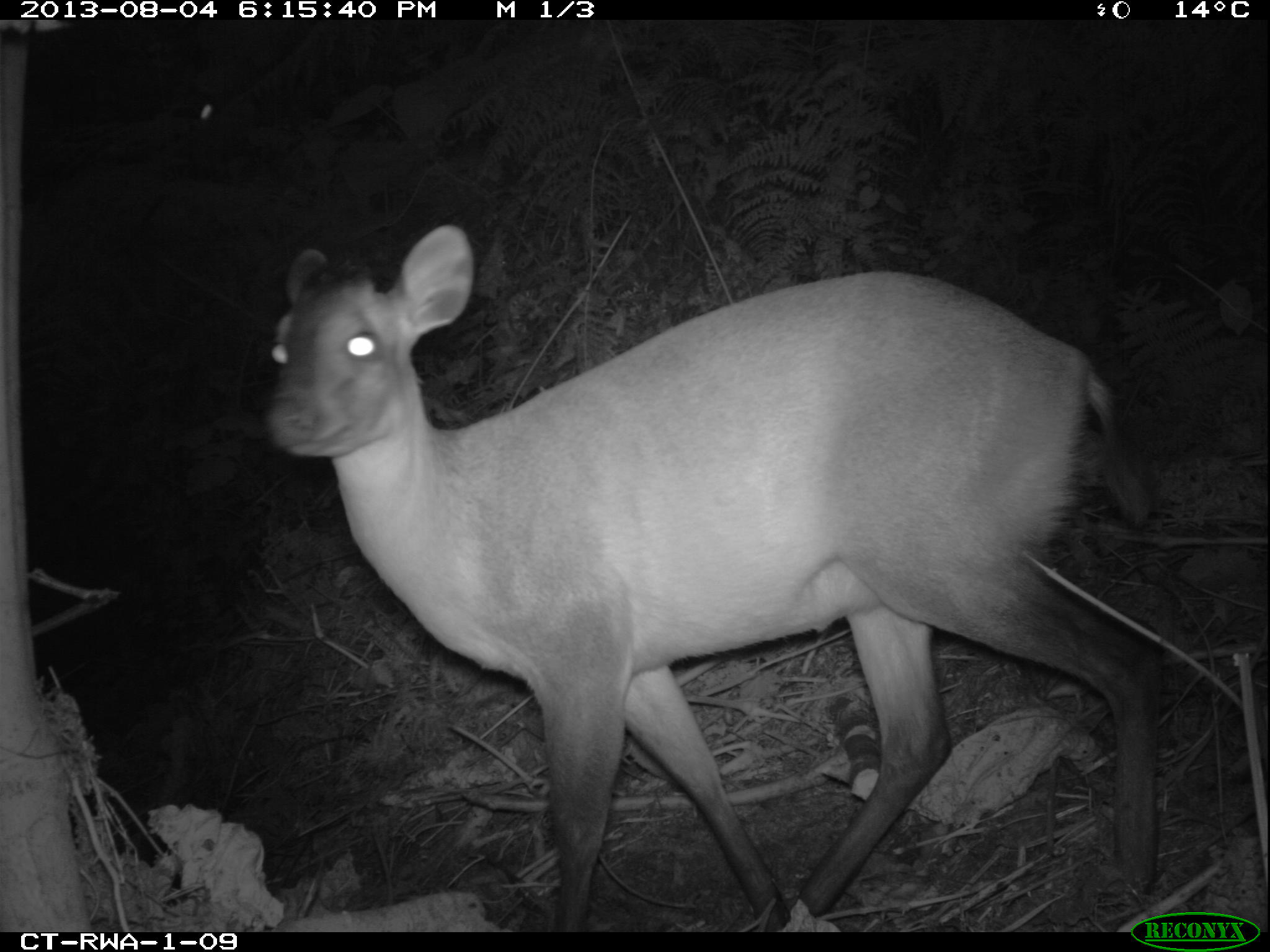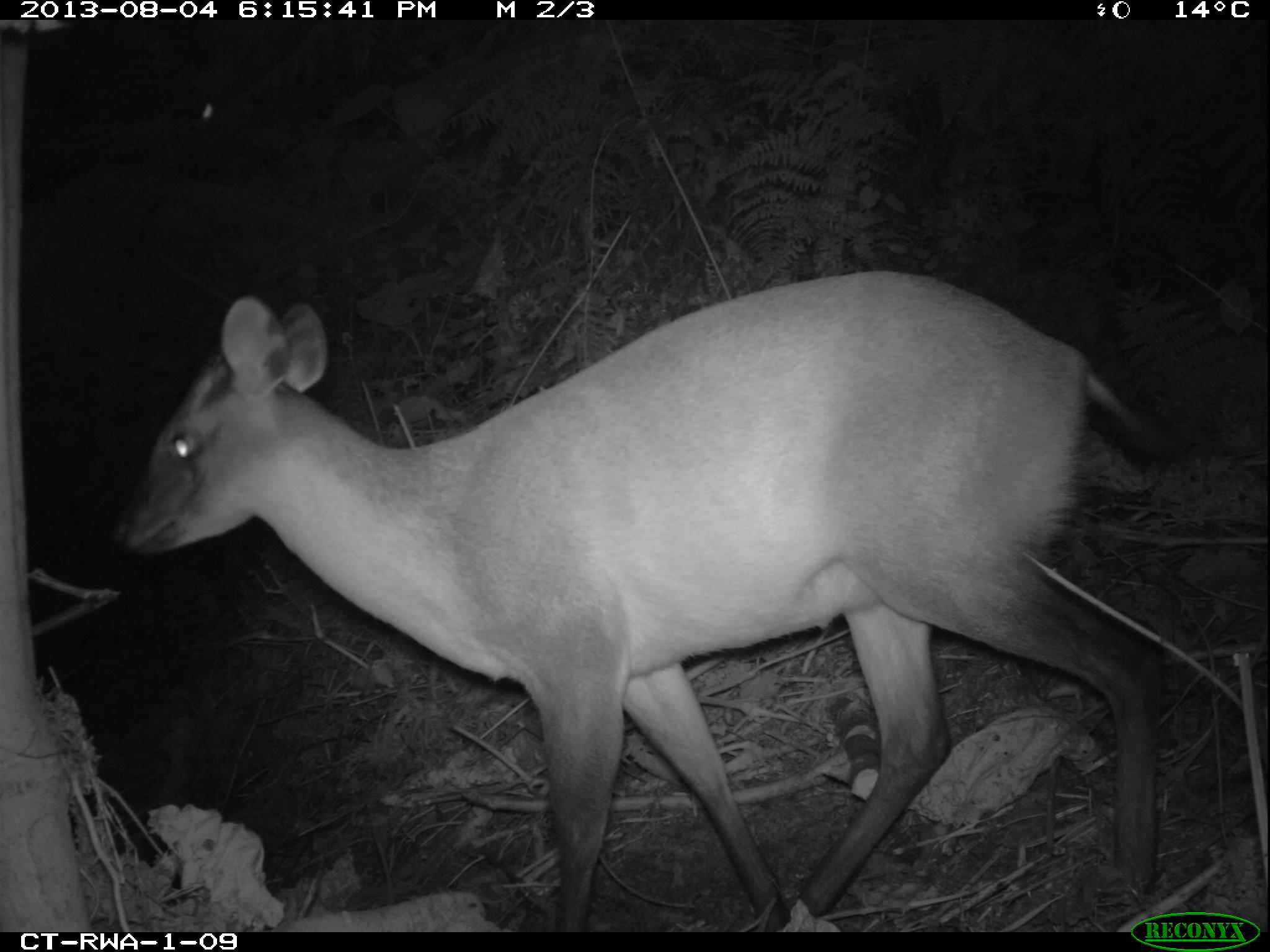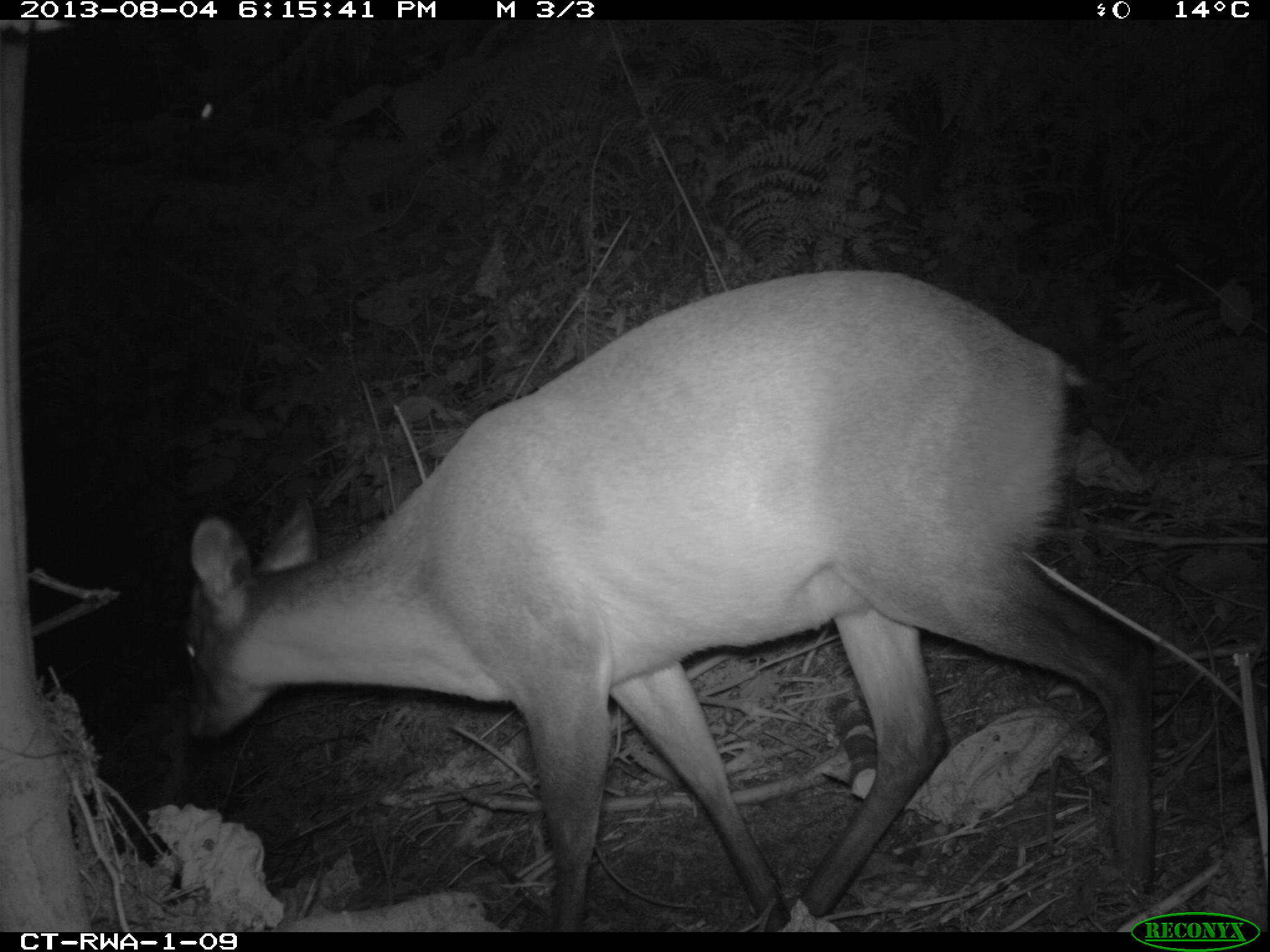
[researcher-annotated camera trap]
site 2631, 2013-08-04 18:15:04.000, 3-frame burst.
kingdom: Animalia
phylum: Chordata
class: Mammalia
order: Artiodactyla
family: Bovidae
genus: Cephalophus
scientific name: Cephalophus nigrifrons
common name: black-fronted duiker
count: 1